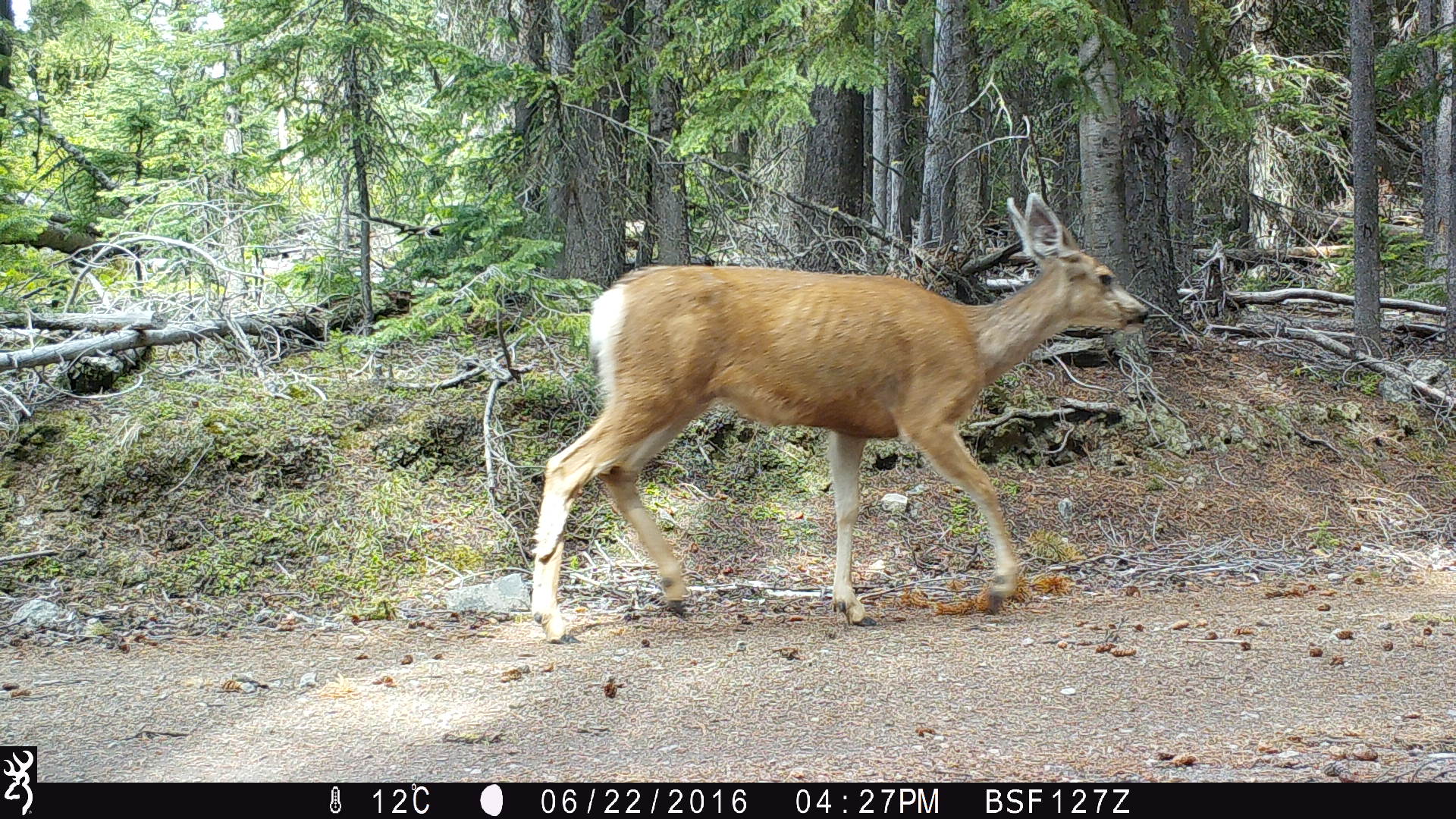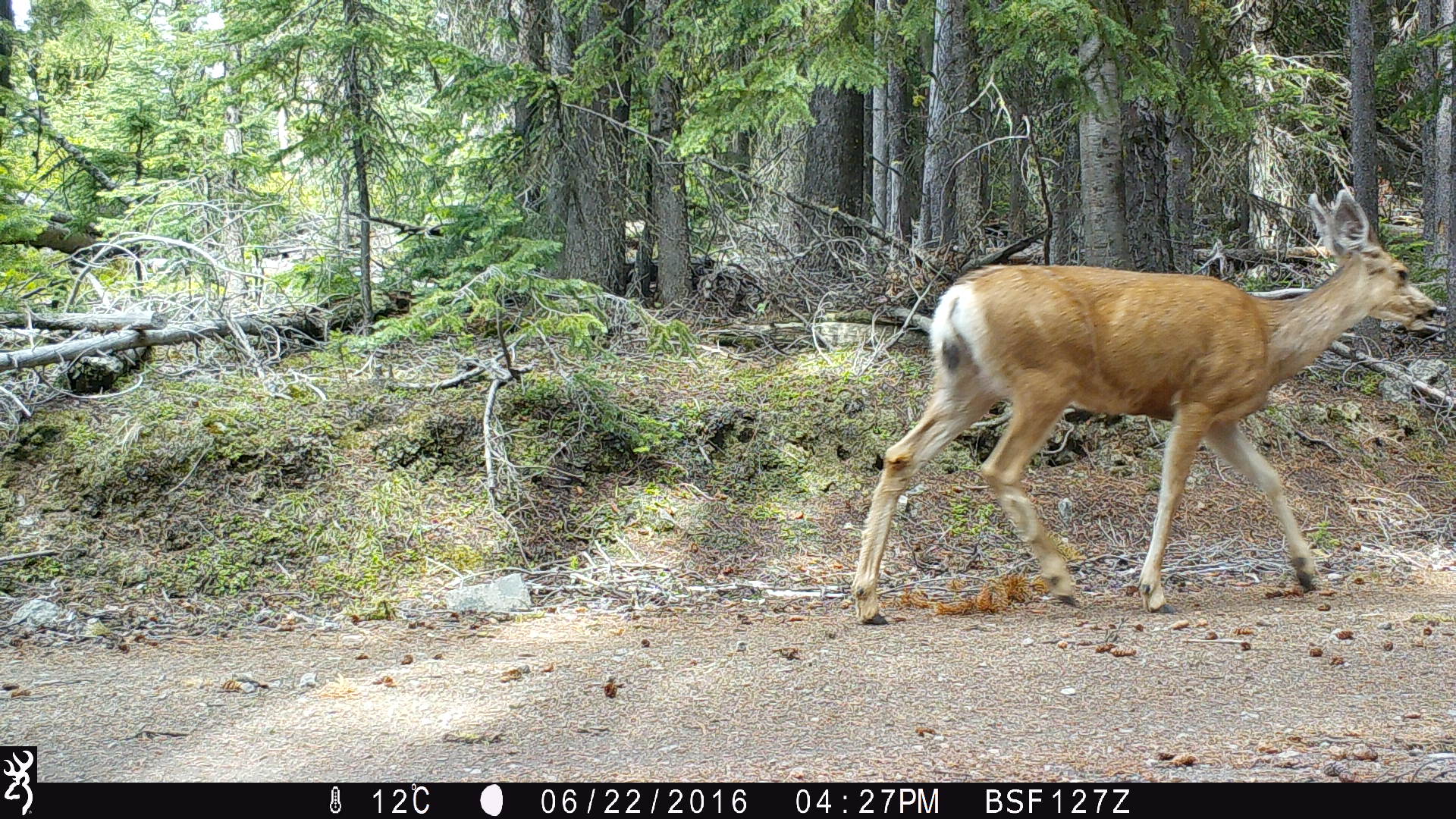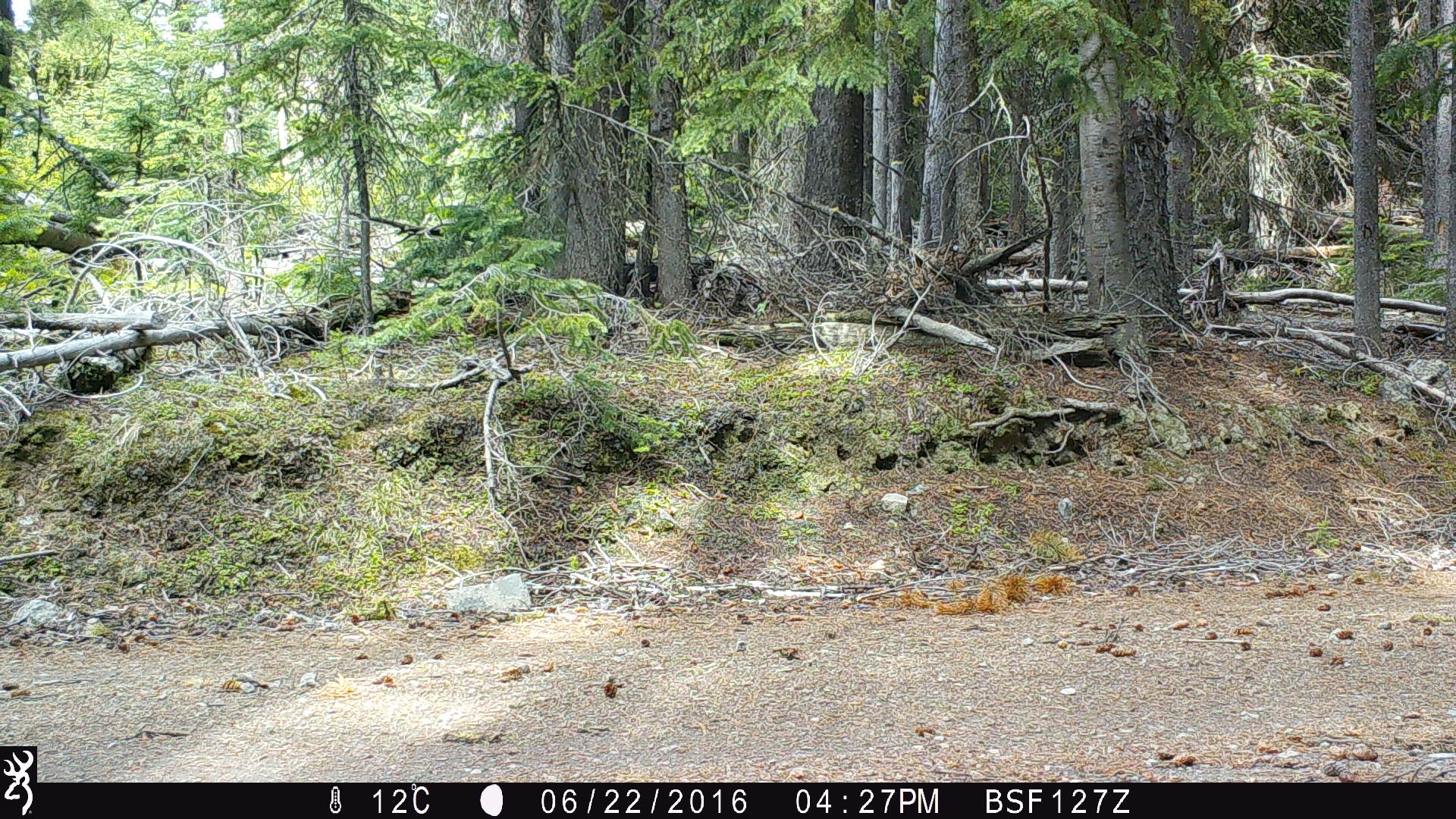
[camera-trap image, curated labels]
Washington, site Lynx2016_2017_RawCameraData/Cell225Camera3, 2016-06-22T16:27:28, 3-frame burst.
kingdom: Animalia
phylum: Chordata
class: Mammalia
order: Artiodactyla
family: Cervidae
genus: Odocoileus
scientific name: Odocoileus hemionus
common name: mule deer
Odocoileus hemionus (mule deer). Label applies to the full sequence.